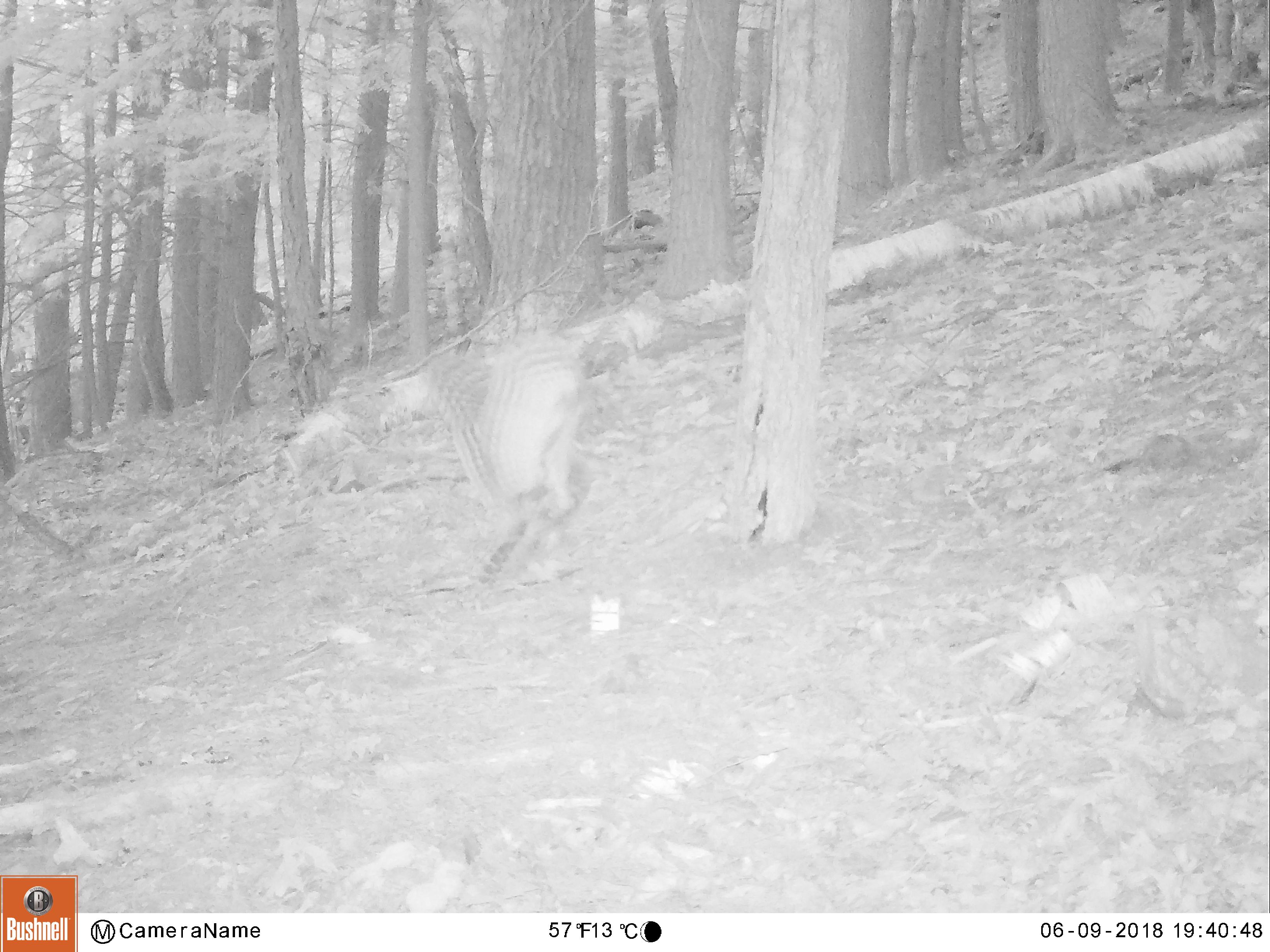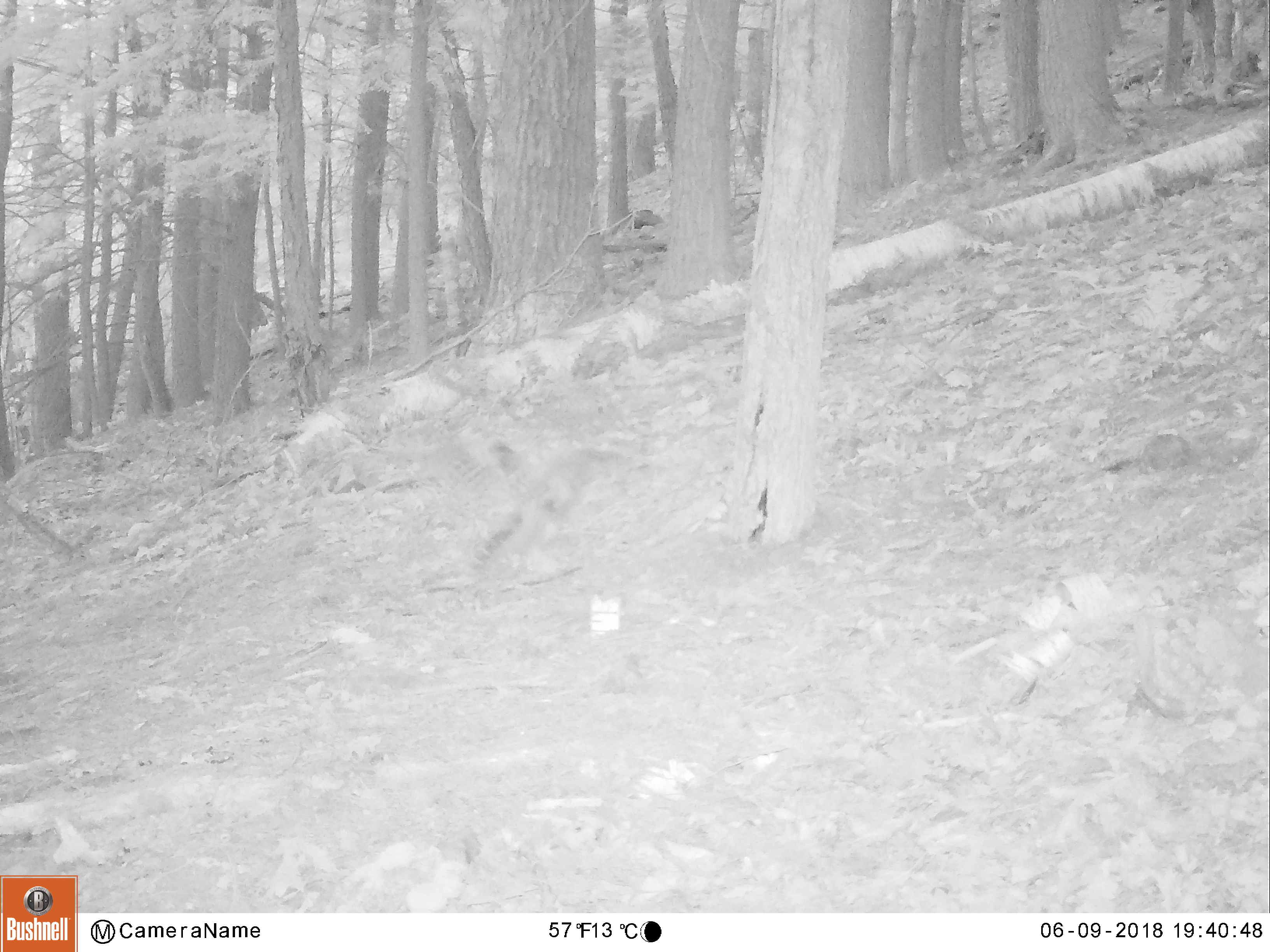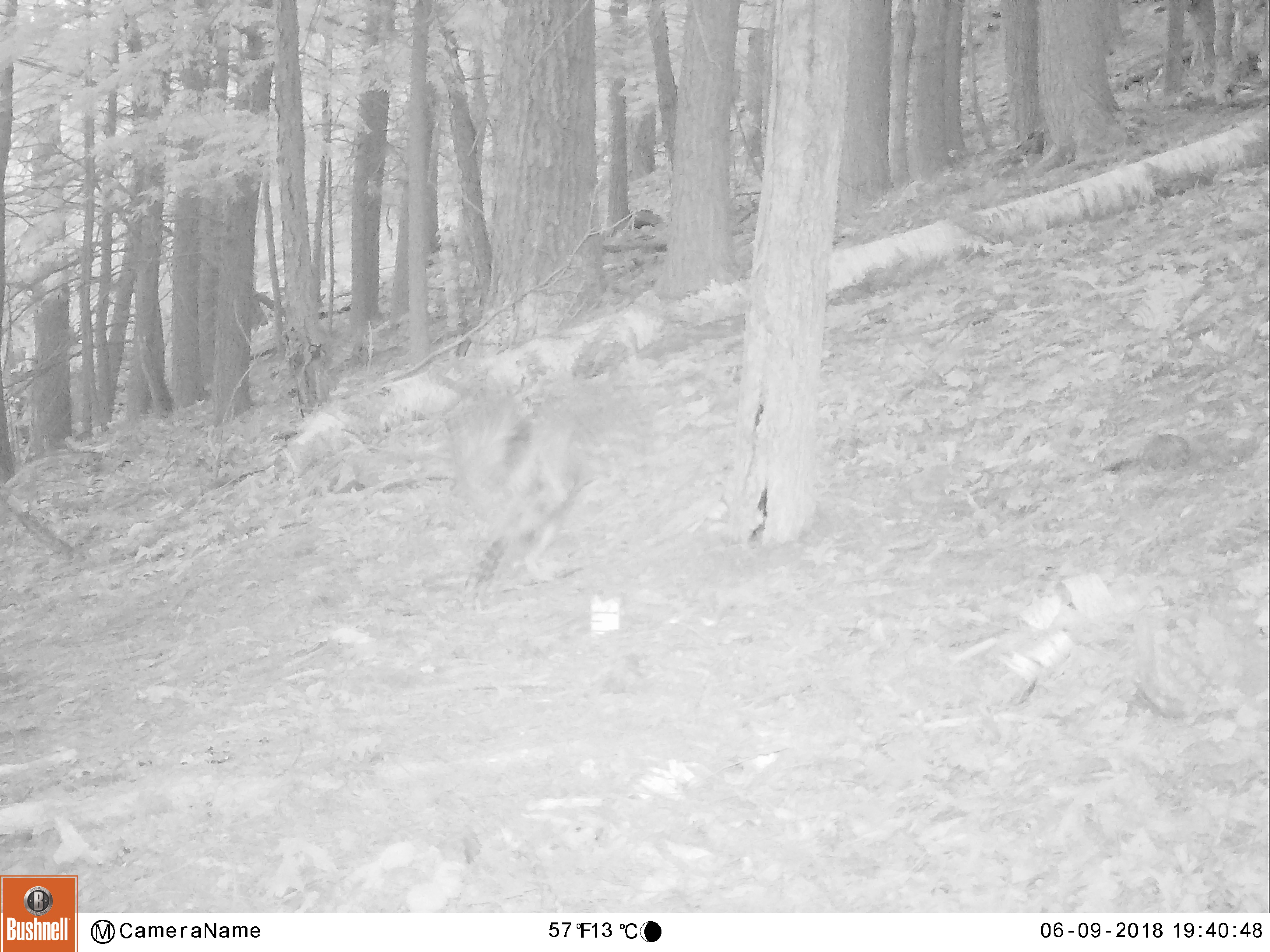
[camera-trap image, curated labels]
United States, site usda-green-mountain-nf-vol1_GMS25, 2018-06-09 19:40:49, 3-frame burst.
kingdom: Animalia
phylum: Chordata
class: Aves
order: Strigiformes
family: Strigidae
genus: Strix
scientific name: Strix varia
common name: barred owl